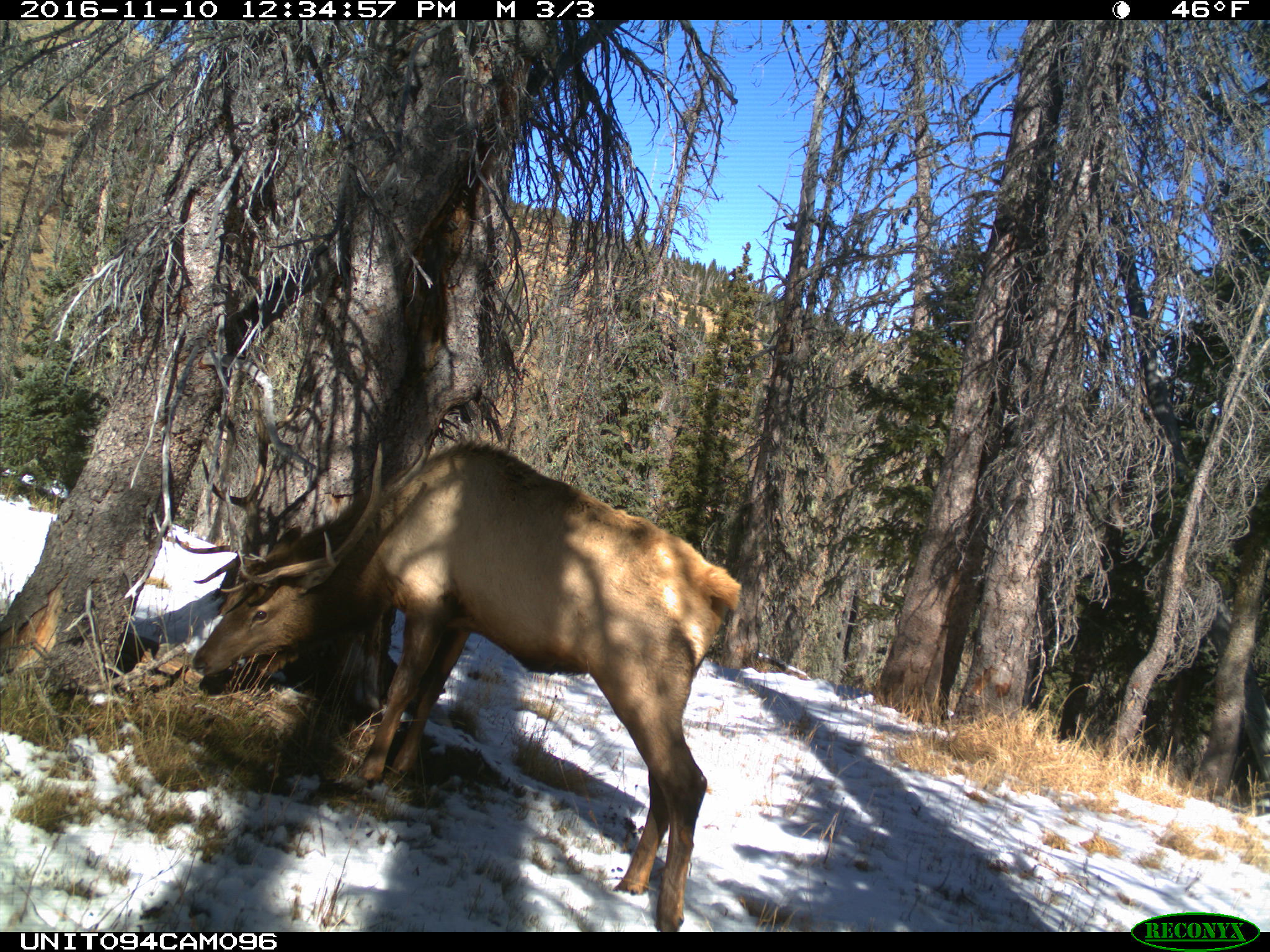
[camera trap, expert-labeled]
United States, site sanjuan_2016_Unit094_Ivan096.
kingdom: Animalia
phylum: Chordata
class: Mammalia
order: Artiodactyla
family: Cervidae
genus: Cervus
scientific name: Cervus elaphus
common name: red deer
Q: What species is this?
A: Cervus elaphus (red deer).